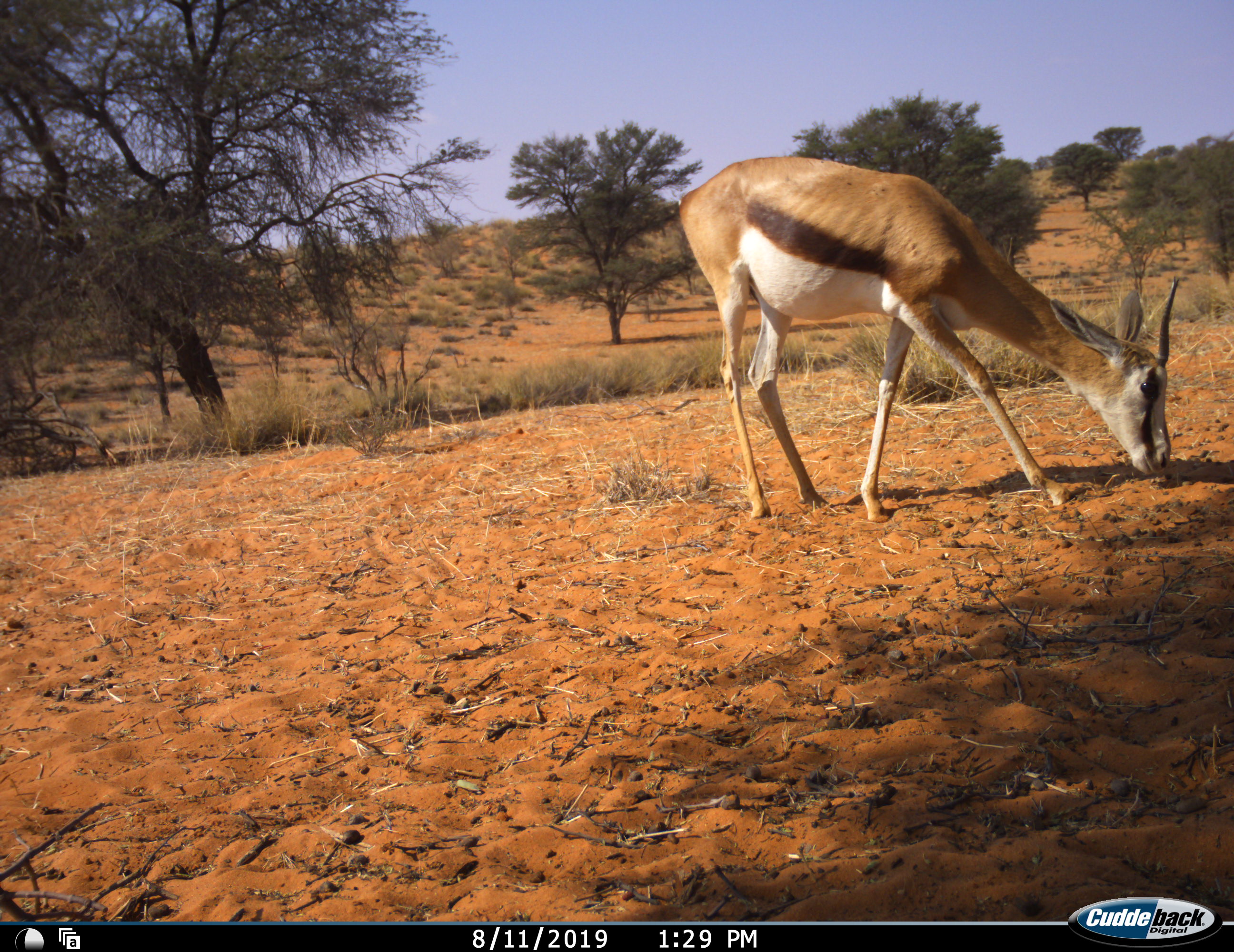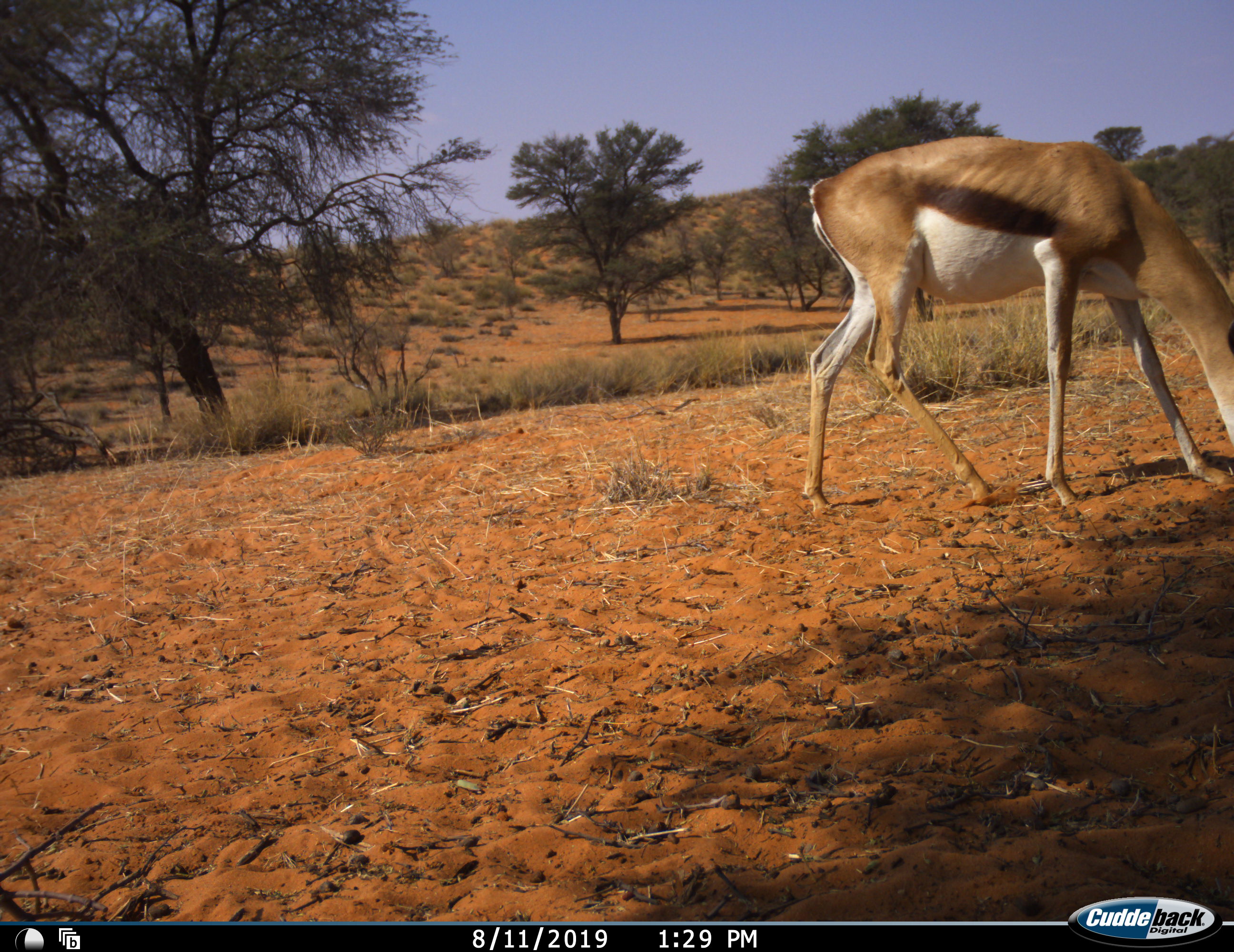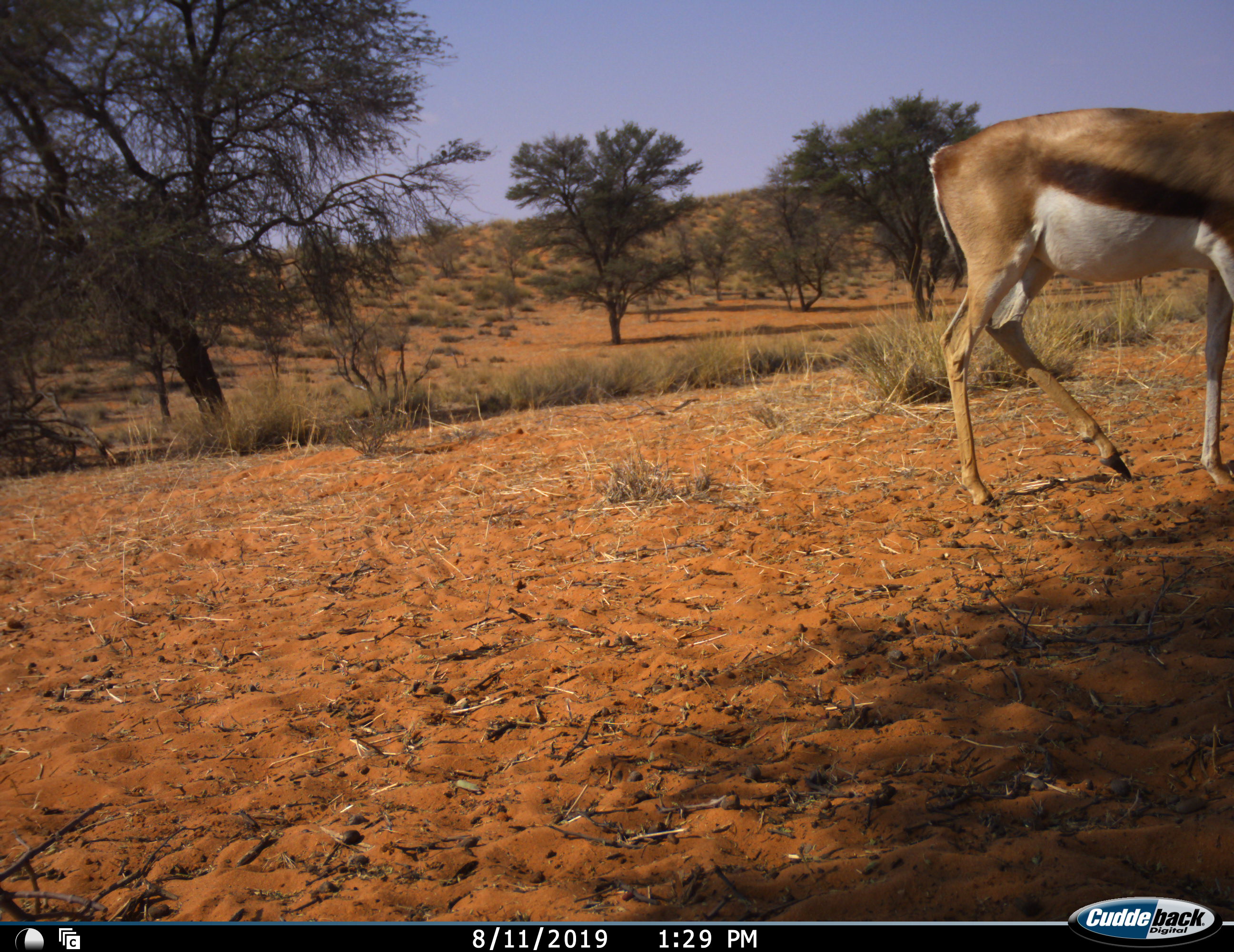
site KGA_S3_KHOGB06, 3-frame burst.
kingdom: Animalia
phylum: Chordata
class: Mammalia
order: Artiodactyla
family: Bovidae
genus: Antidorcas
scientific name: Antidorcas marsupialis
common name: springbok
Springbok (Antidorcas marsupialis), count 1. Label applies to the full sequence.